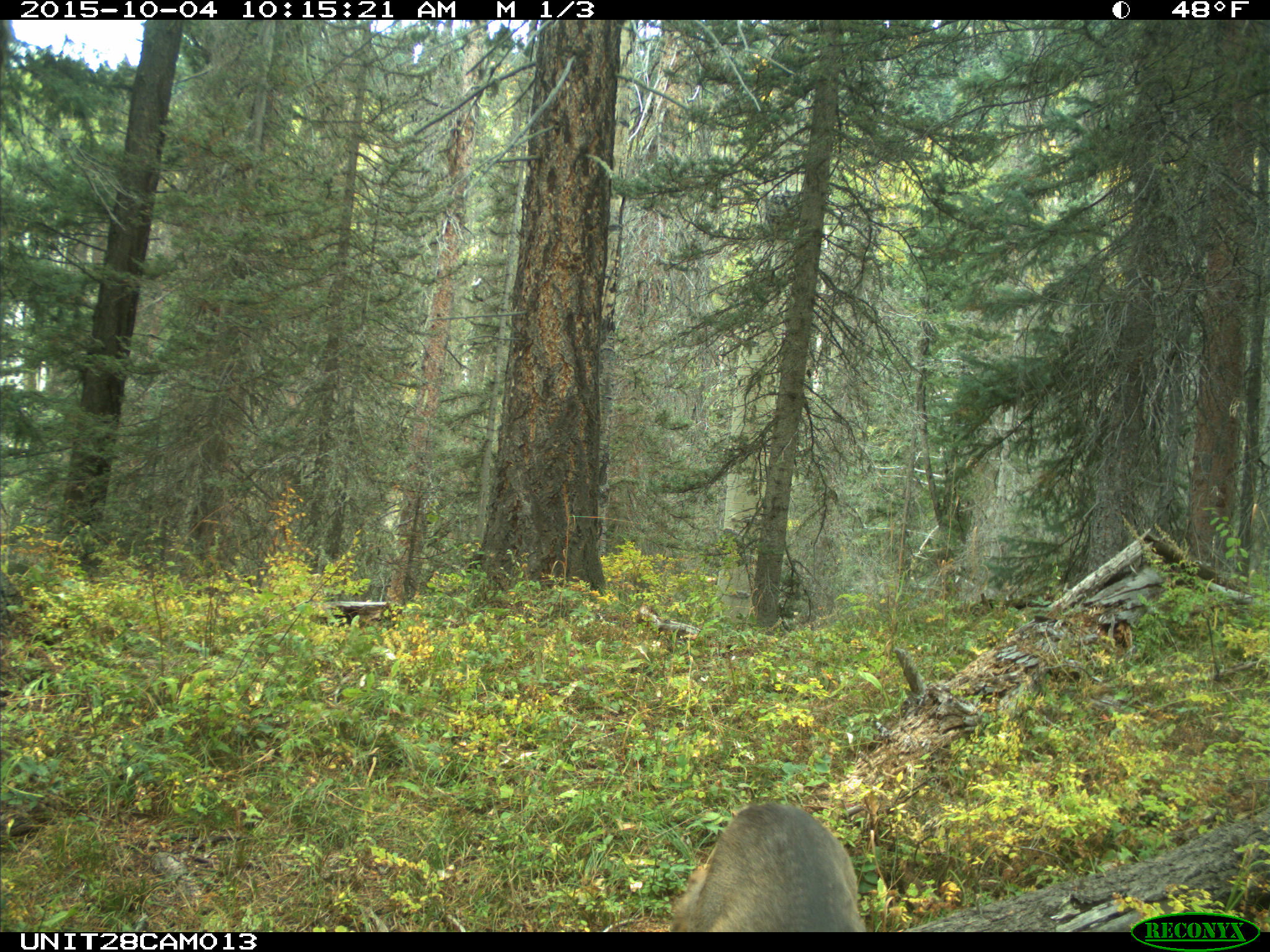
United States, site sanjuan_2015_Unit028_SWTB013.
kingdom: Animalia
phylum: Chordata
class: Mammalia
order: Artiodactyla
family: Cervidae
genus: Odocoileus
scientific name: Odocoileus hemionus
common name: mule deer